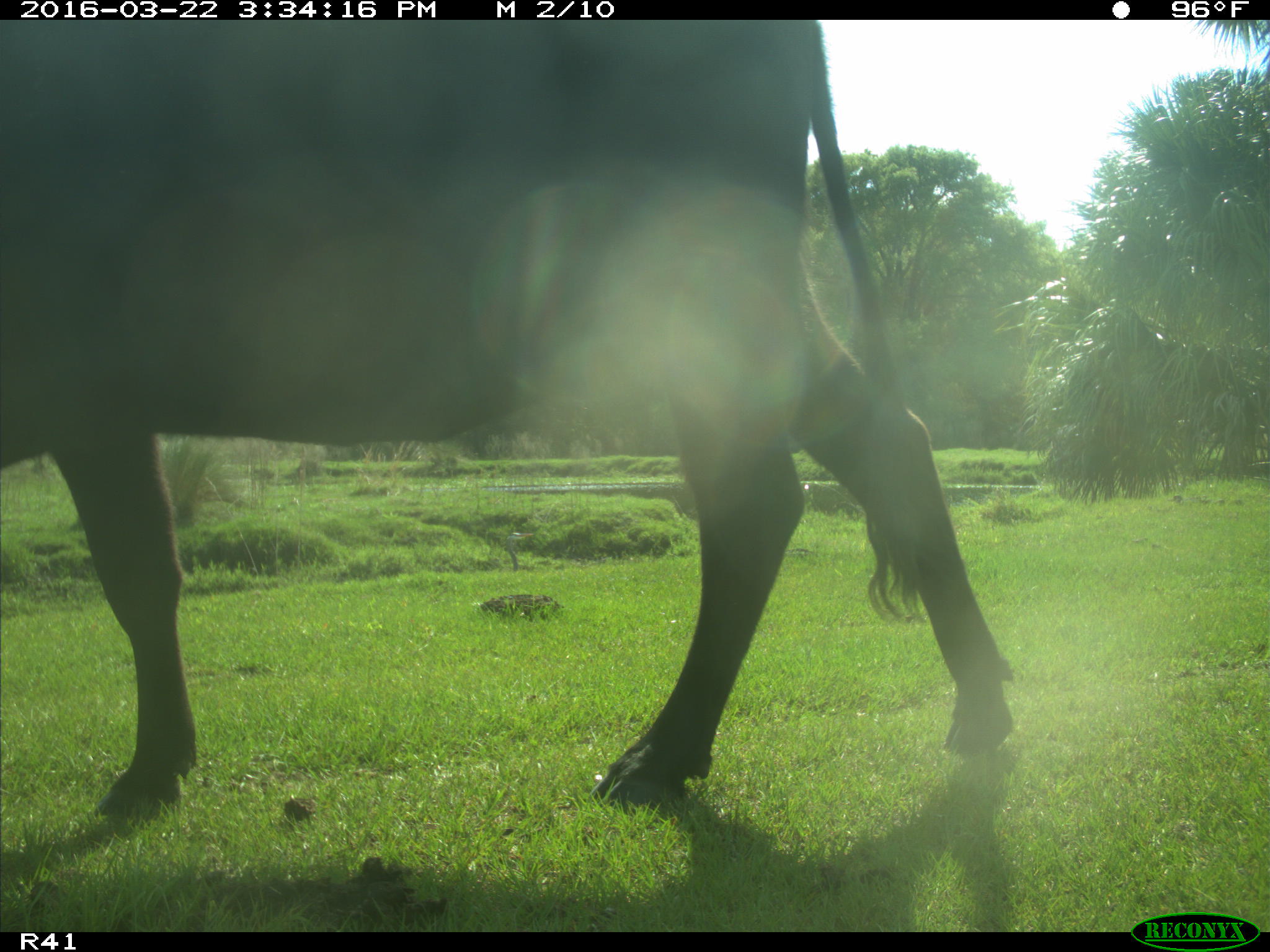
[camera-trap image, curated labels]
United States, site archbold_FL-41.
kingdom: Animalia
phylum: Chordata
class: Mammalia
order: Artiodactyla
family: Bovidae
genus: Bos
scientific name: Bos taurus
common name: domestic cow